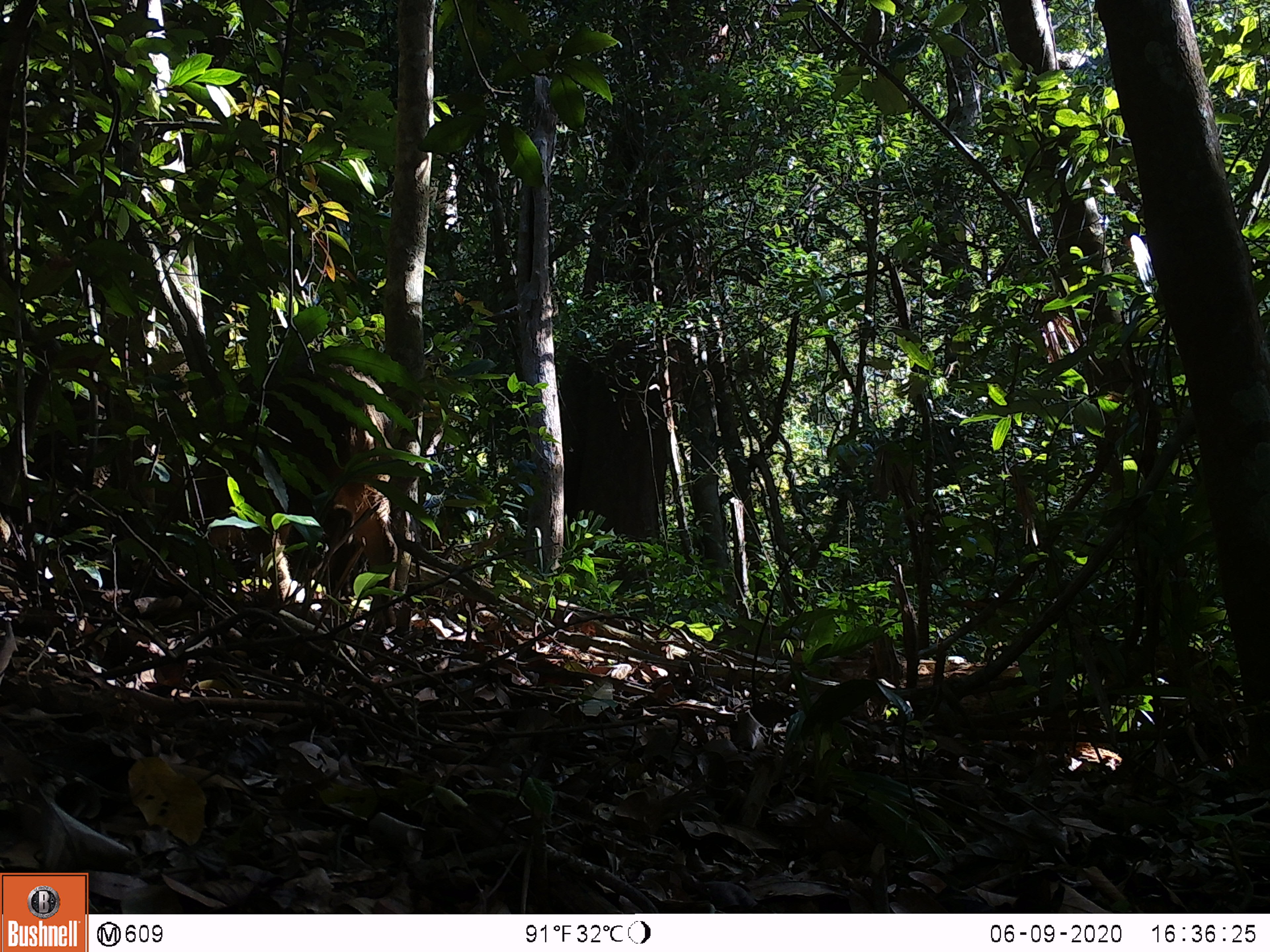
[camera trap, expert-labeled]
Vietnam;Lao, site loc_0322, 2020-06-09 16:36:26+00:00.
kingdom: Animalia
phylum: Chordata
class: Mammalia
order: Artiodactyla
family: Suidae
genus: Sus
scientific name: Sus scrofa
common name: eurasian wild pig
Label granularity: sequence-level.